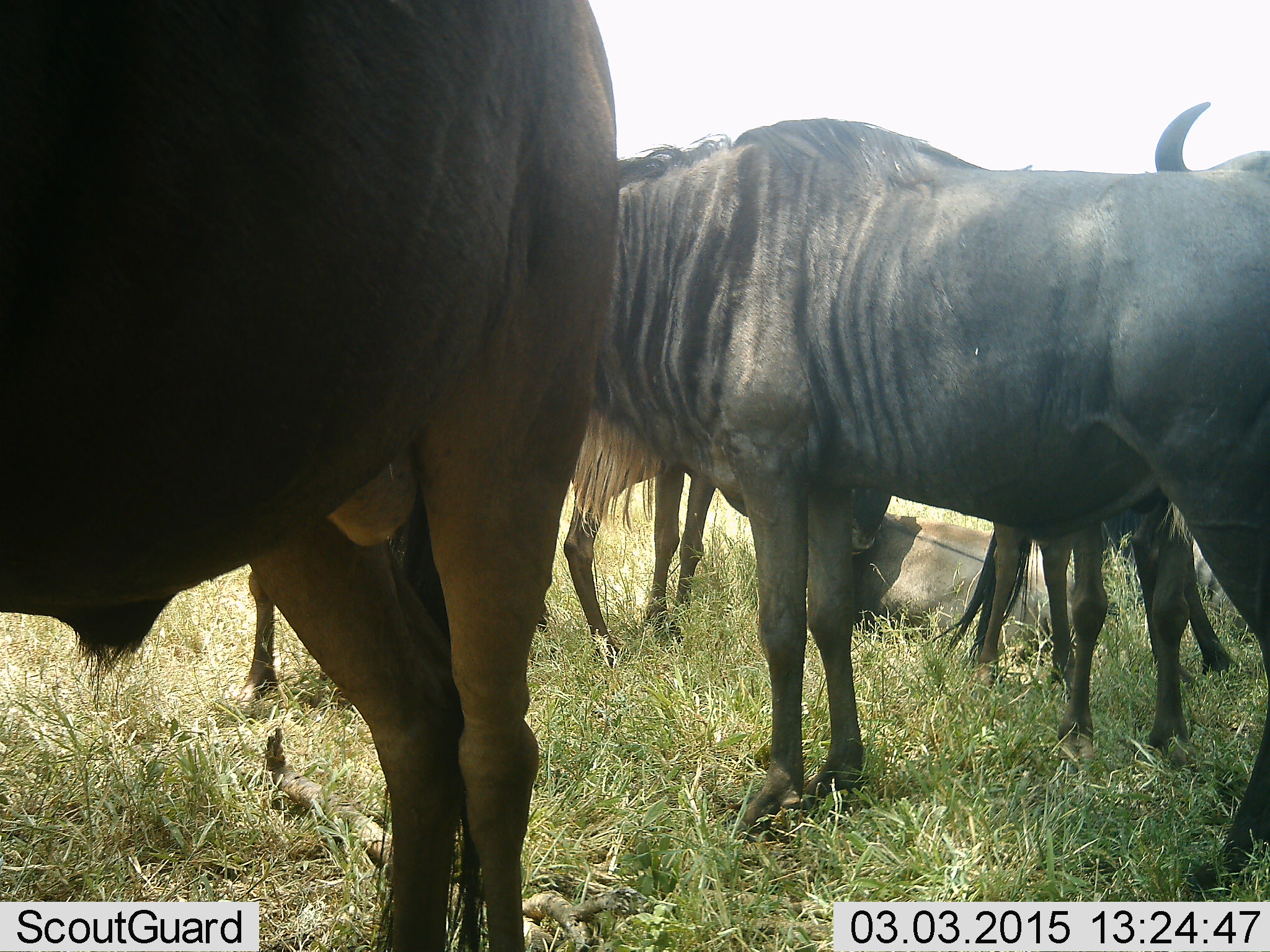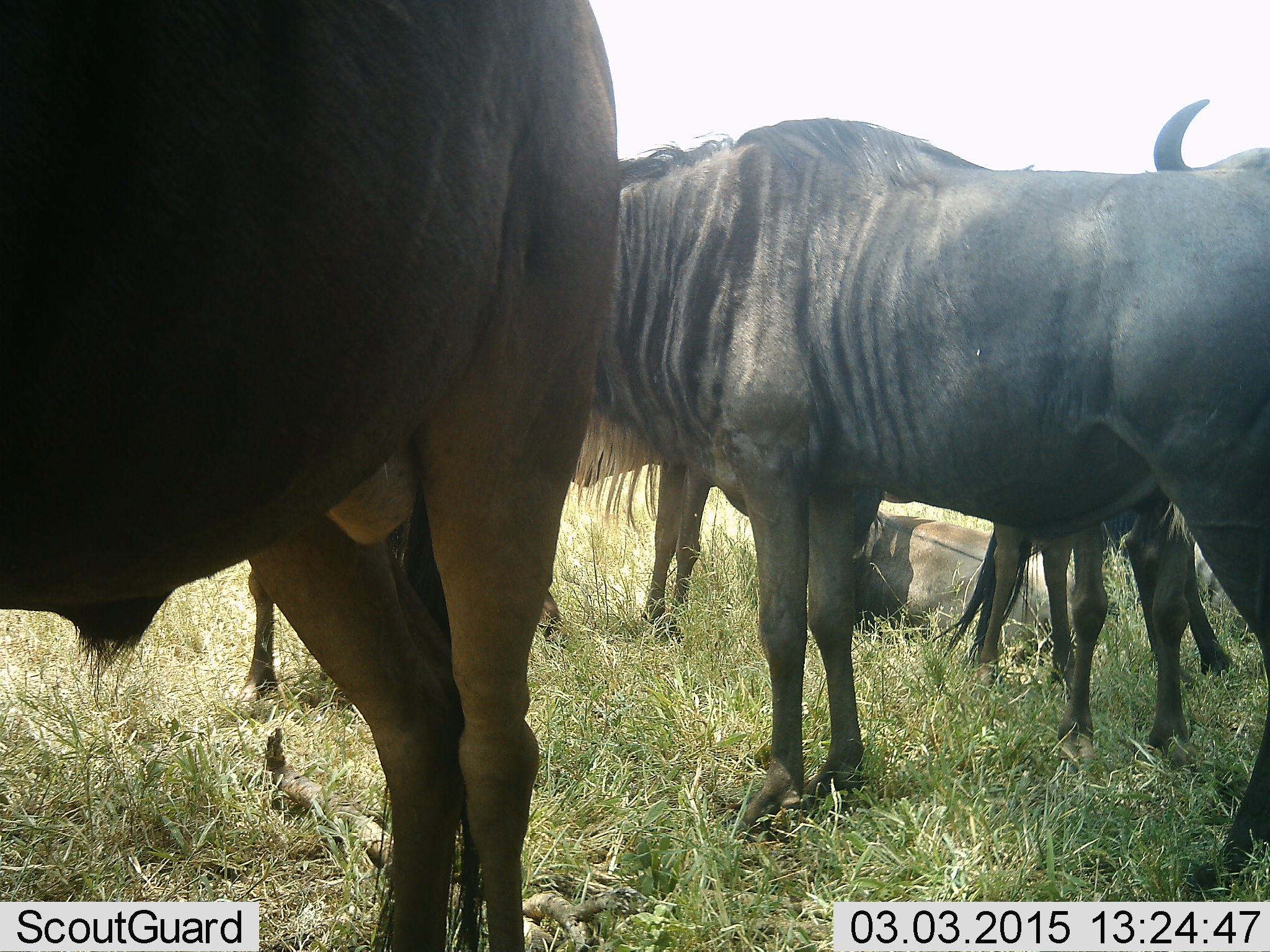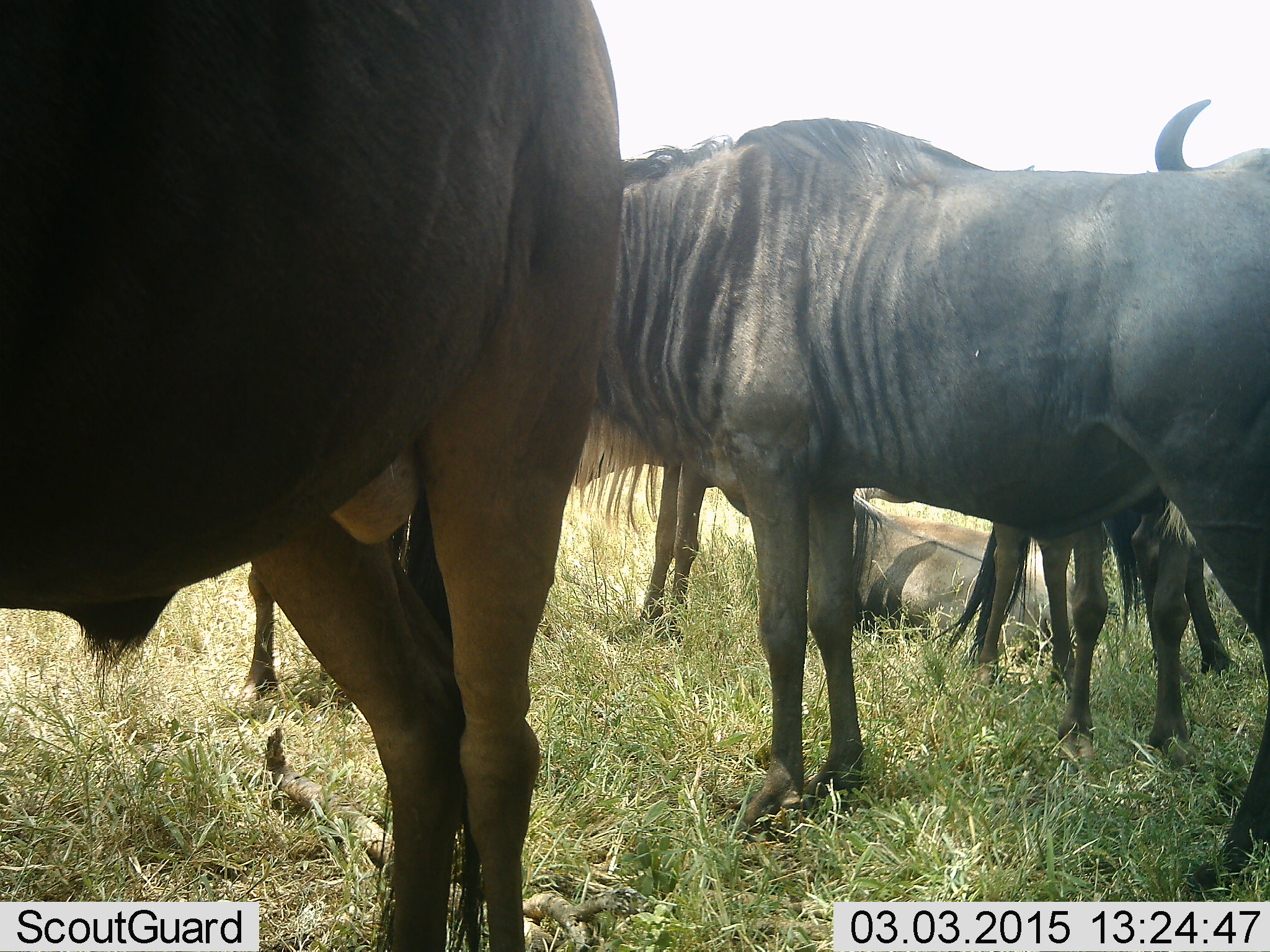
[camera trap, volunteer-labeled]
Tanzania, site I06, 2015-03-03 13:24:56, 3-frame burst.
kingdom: Animalia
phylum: Chordata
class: Mammalia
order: Artiodactyla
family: Bovidae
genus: Connochaetes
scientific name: Connochaetes taurinus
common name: blue wildebeest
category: wildebeest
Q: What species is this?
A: Wildebeest (blue wildebeest) (Connochaetes taurinus).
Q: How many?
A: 6.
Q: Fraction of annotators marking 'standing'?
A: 100%.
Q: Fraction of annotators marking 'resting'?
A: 80%.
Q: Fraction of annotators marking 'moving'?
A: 10%.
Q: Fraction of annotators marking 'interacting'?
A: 10%.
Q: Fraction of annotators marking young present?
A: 10%.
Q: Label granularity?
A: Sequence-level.